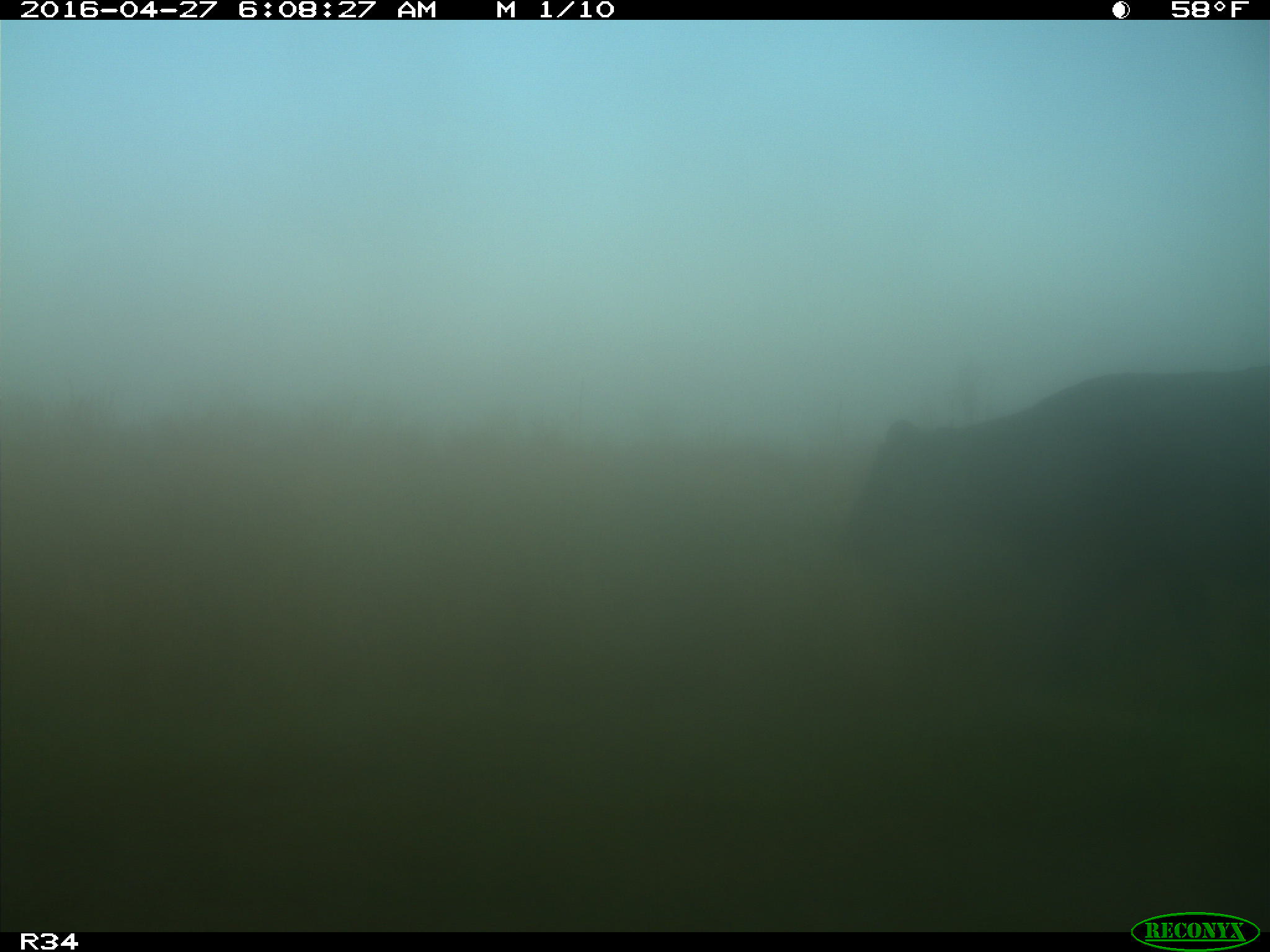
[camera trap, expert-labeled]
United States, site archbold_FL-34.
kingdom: Animalia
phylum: Chordata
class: Mammalia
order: Artiodactyla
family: Bovidae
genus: Bos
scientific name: Bos taurus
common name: domestic cow